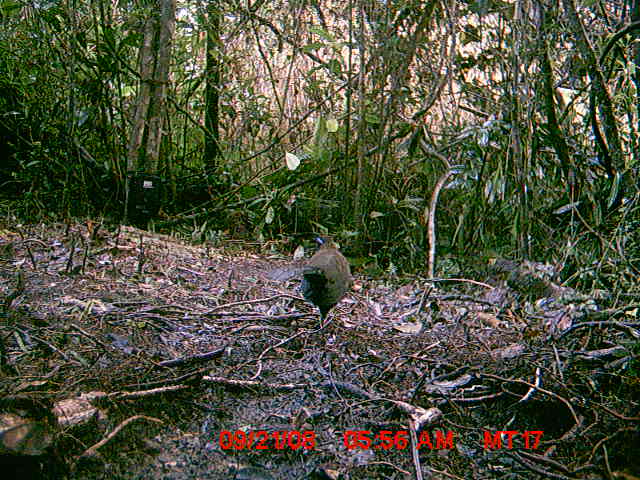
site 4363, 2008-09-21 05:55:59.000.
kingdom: Animalia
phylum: Chordata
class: Aves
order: Cuculiformes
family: Cuculidae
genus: Coua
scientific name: Coua serriana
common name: red-breasted coua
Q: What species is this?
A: Coua serriana (red-breasted coua).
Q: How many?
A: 1.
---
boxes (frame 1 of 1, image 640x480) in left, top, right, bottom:
coua serriana: 300, 235, 352, 337